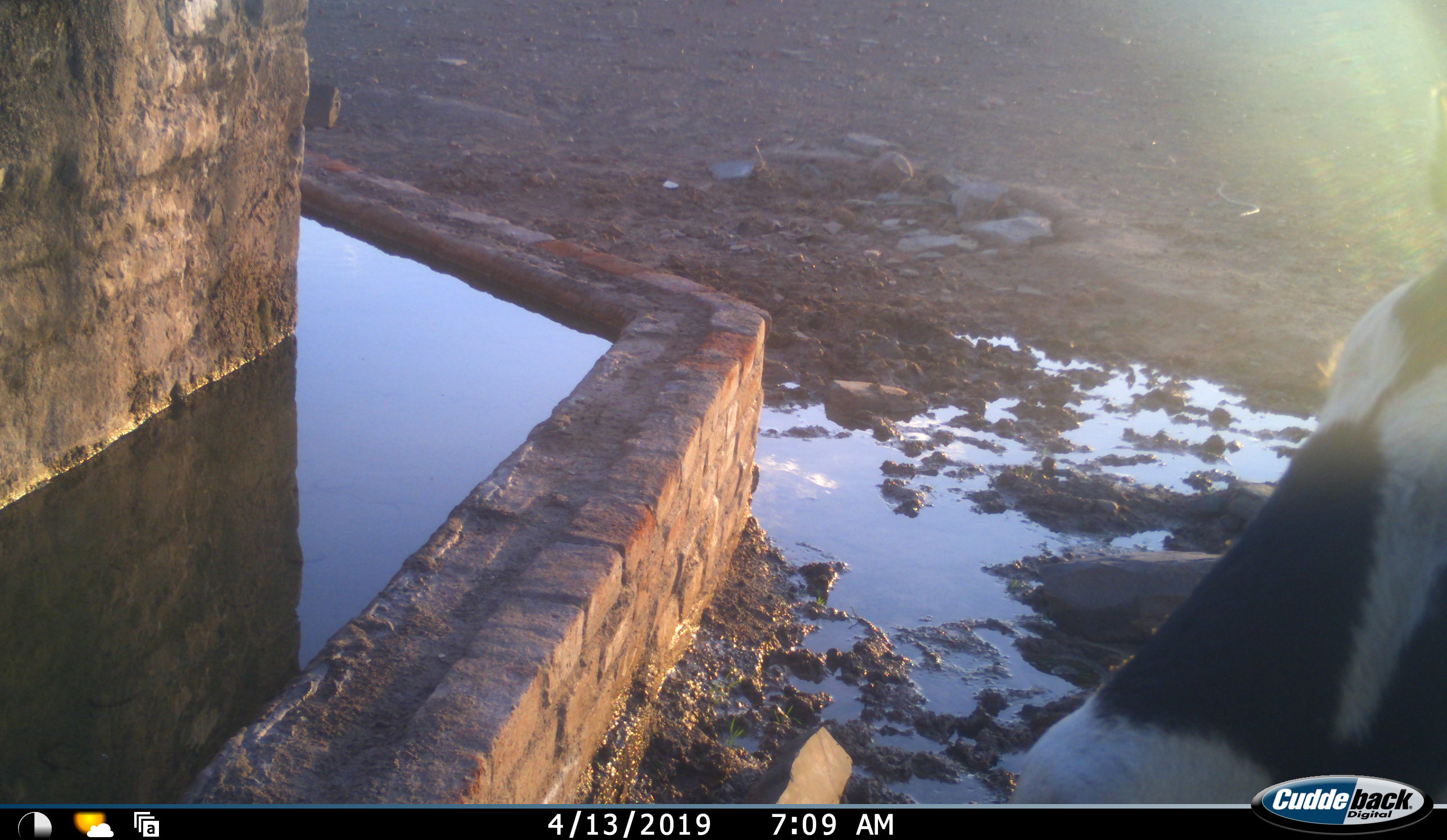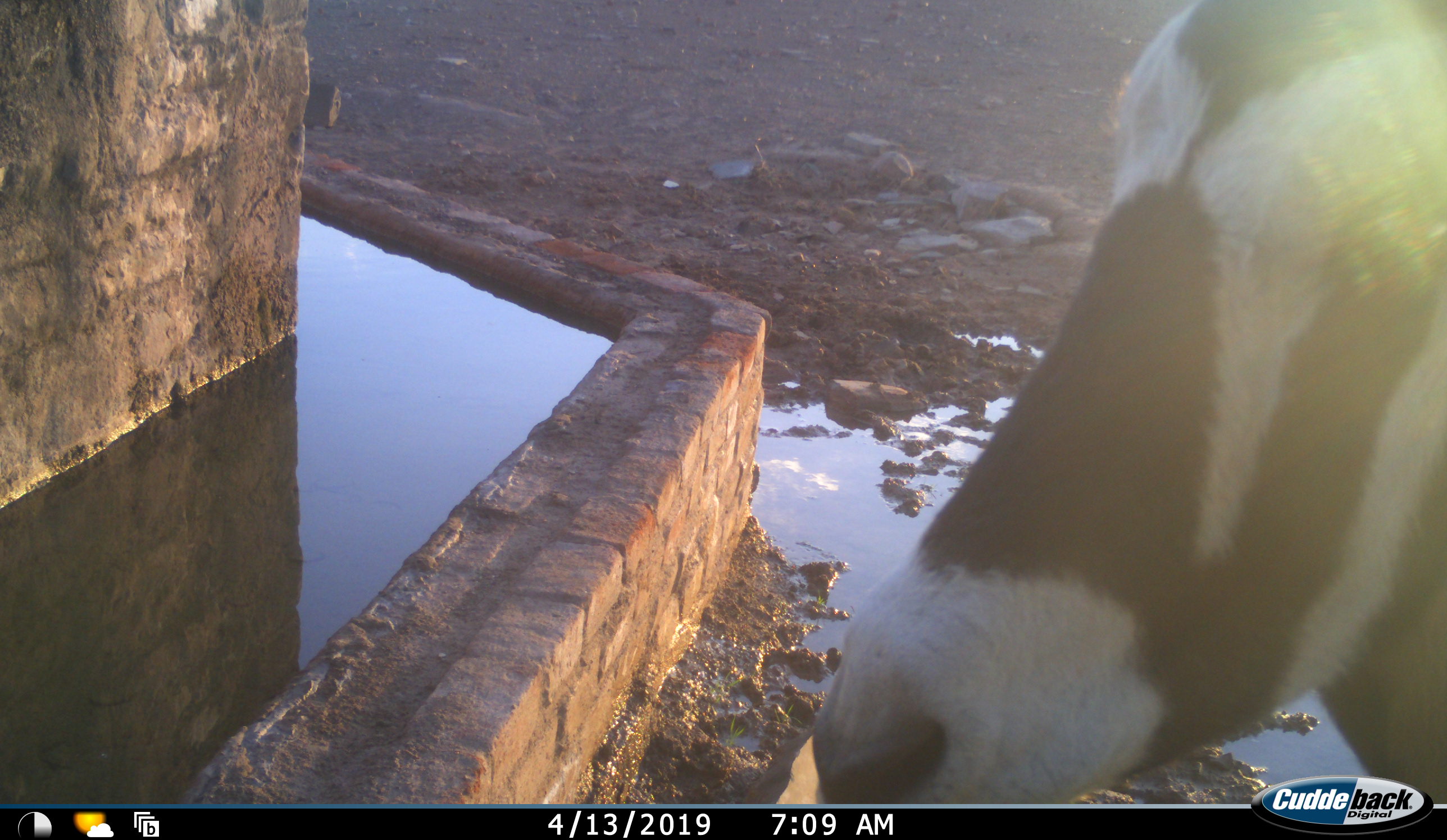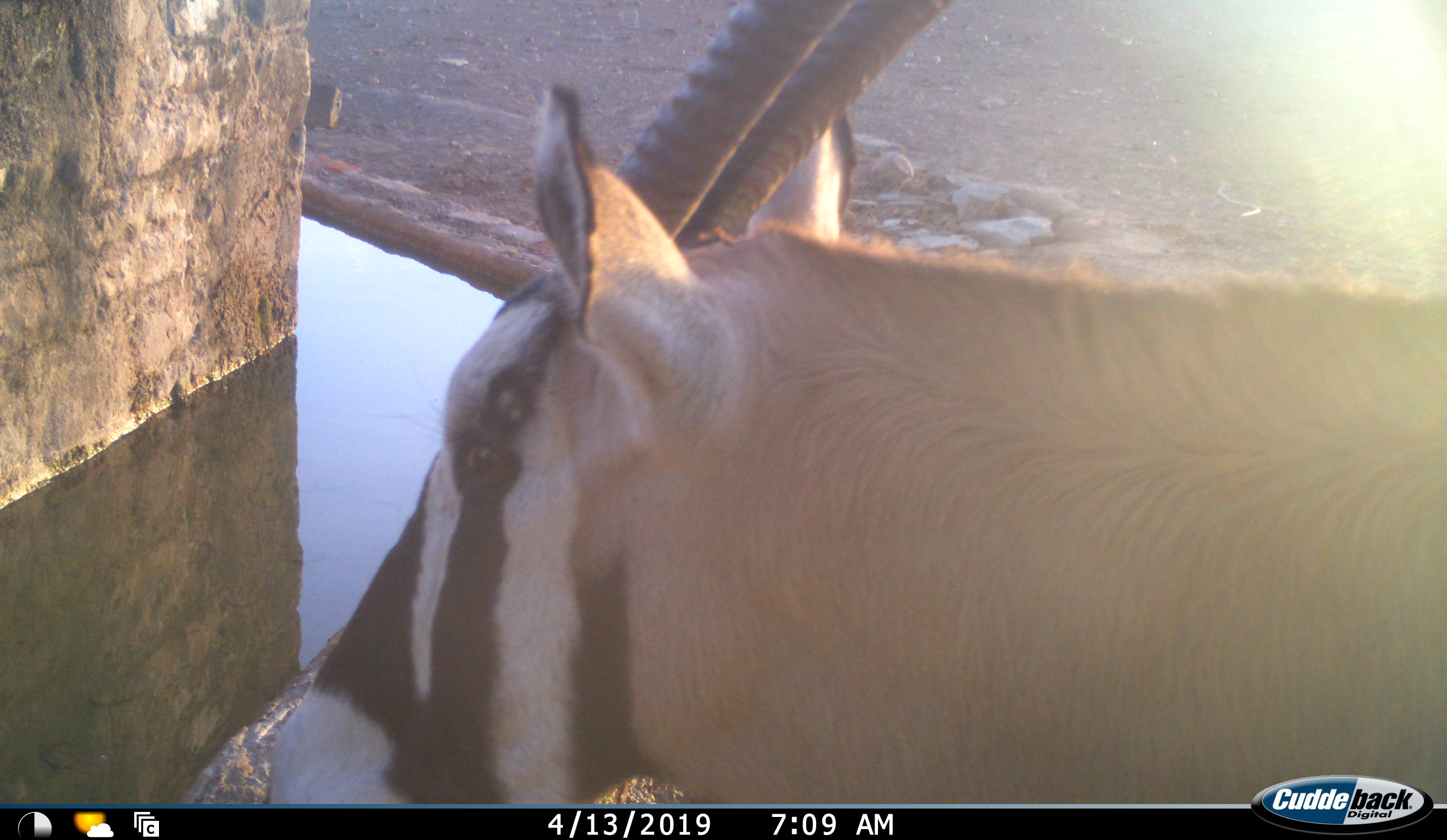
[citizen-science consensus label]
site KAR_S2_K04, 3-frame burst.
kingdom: Animalia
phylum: Chordata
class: Mammalia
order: Artiodactyla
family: Bovidae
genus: Oryx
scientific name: Oryx gazella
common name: gemsbok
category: oryx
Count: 1.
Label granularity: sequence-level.